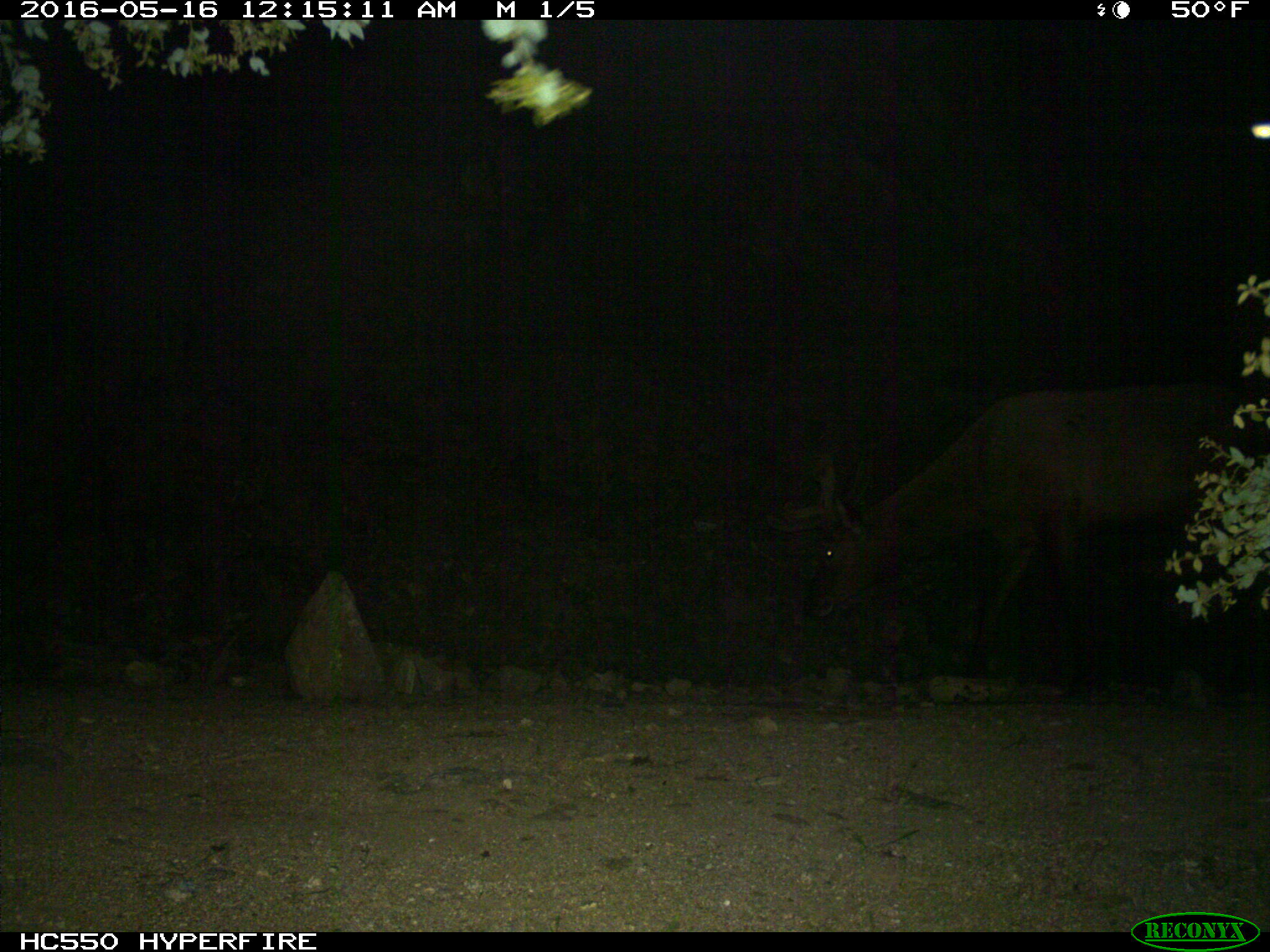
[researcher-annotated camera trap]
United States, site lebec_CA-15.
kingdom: Animalia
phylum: Chordata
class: Mammalia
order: Artiodactyla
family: Cervidae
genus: Cervus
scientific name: Cervus canadensis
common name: elk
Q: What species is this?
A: Cervus canadensis (elk).